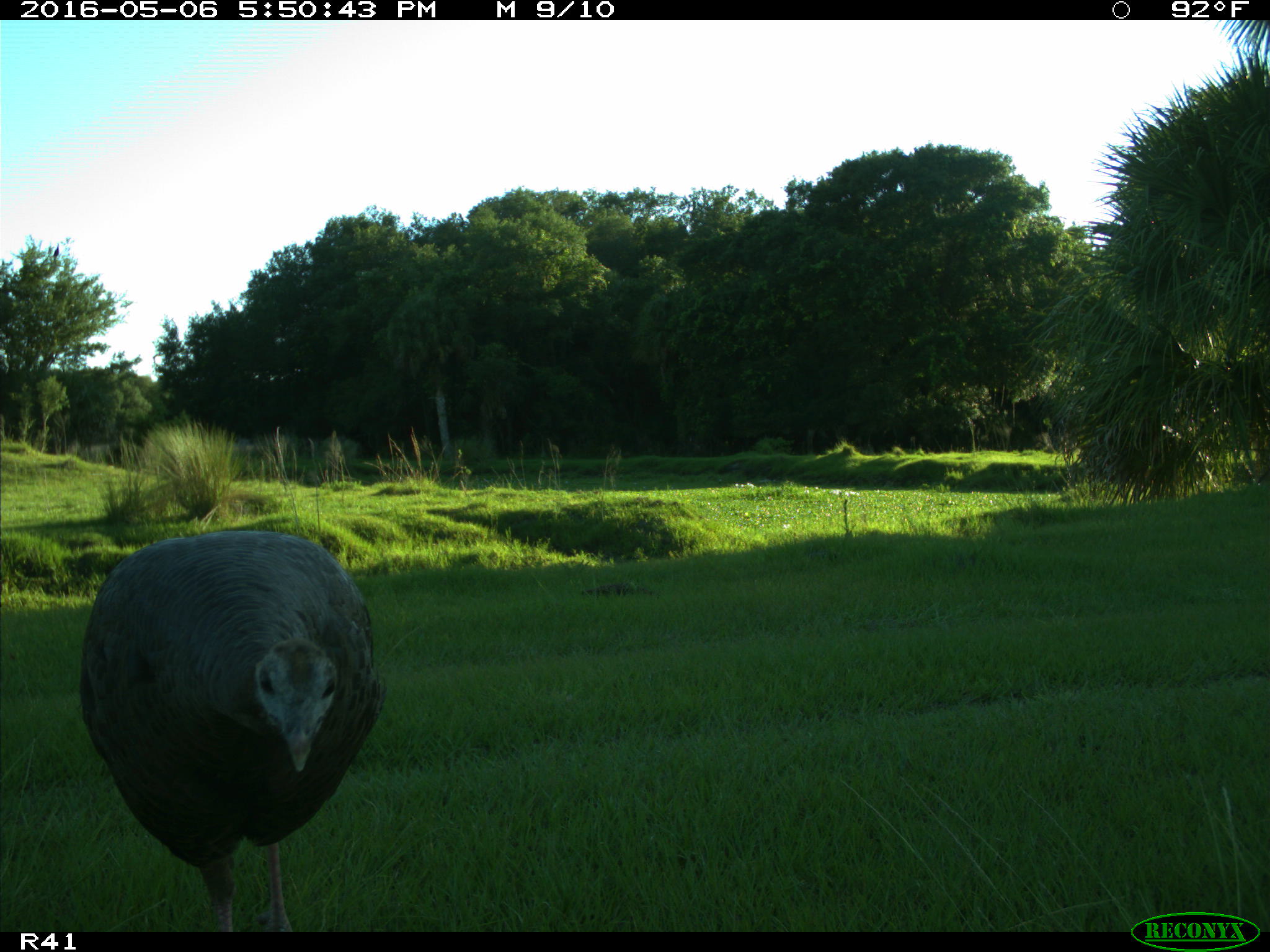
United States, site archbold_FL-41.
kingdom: Animalia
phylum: Chordata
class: Aves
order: Galliformes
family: Phasianidae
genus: Meleagris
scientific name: Meleagris gallopavo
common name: wild turkey